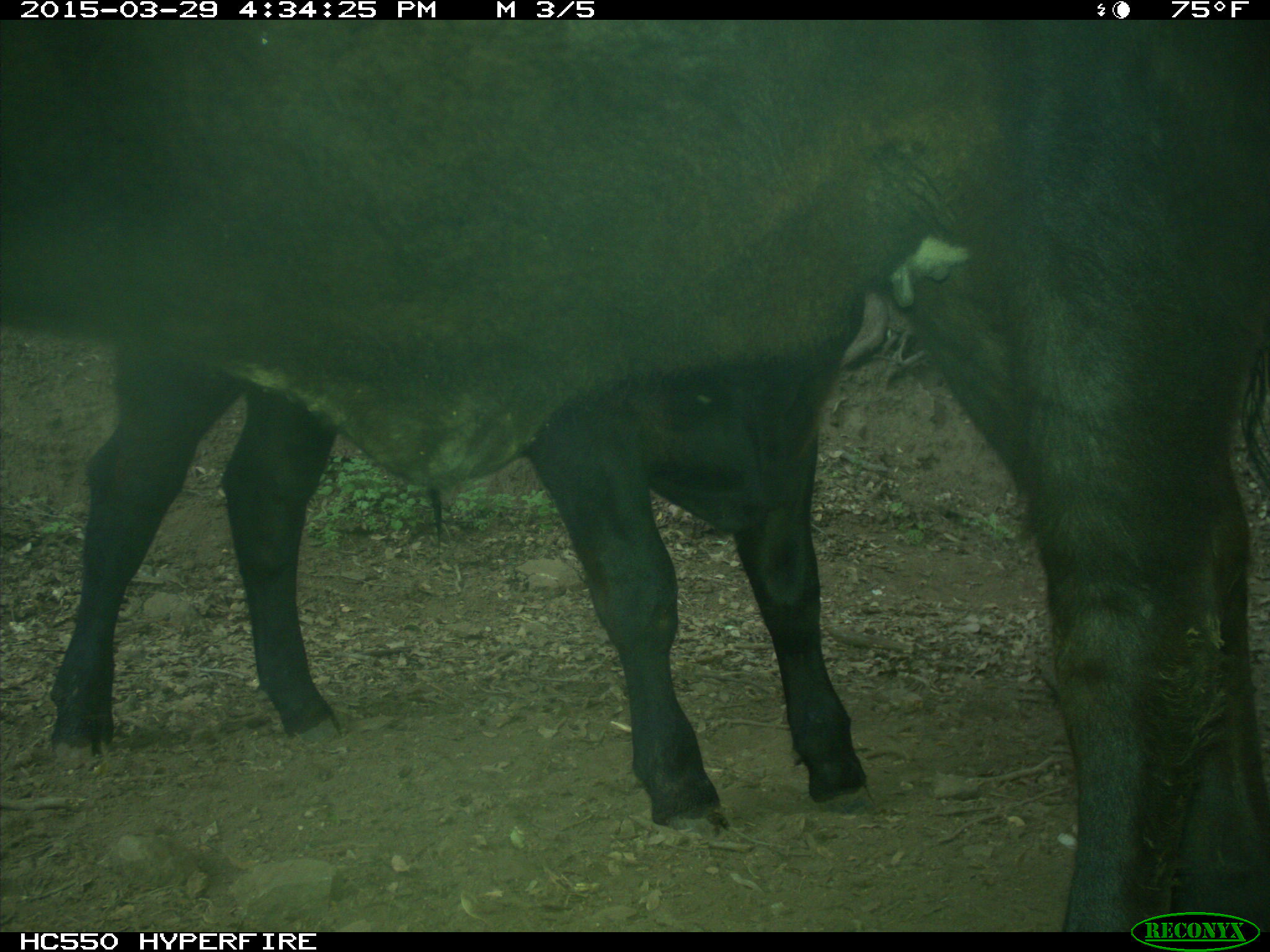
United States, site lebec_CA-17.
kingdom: Animalia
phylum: Chordata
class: Mammalia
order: Artiodactyla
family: Bovidae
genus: Bos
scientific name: Bos taurus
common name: domestic cow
Bos taurus (domestic cow).